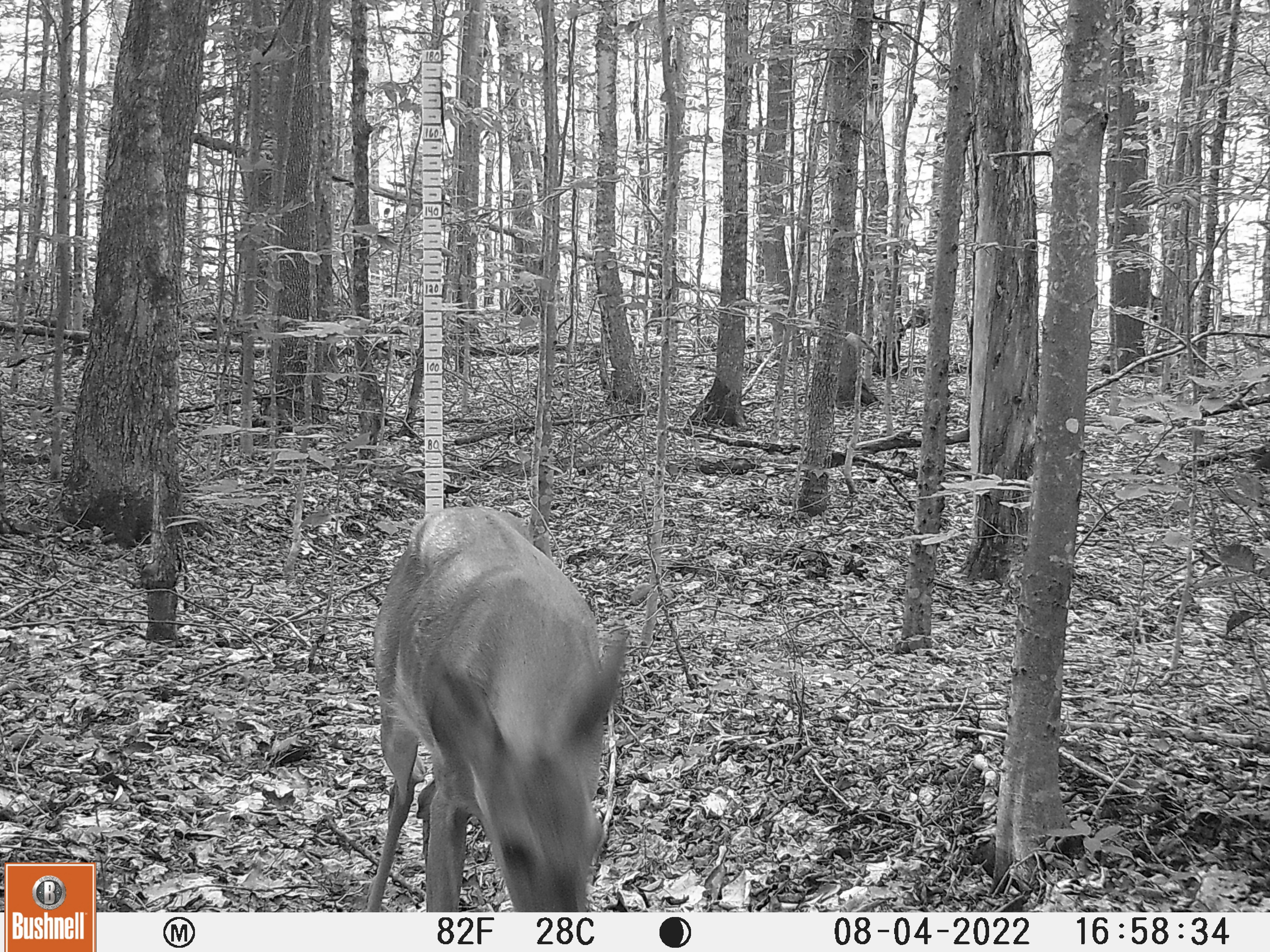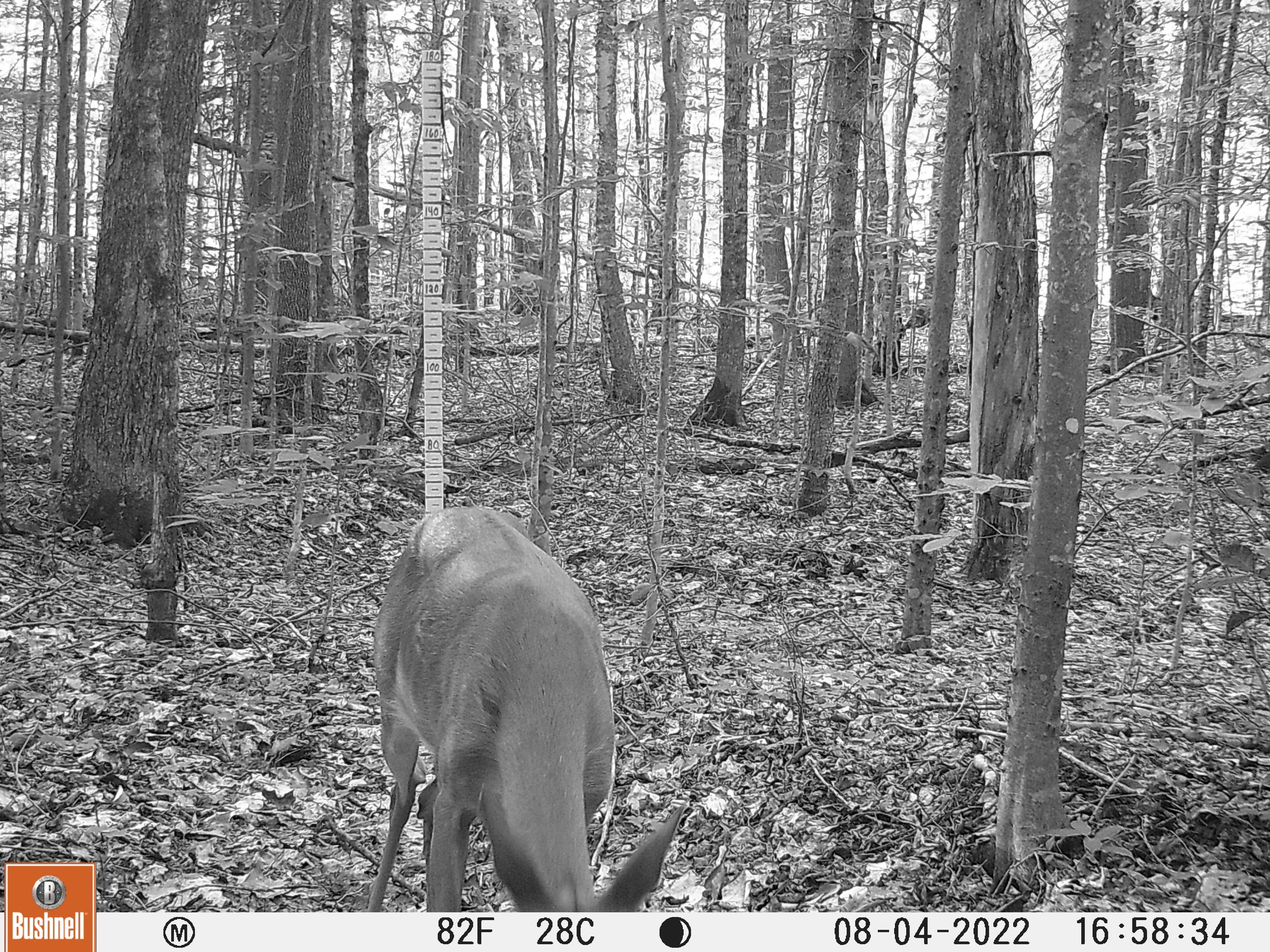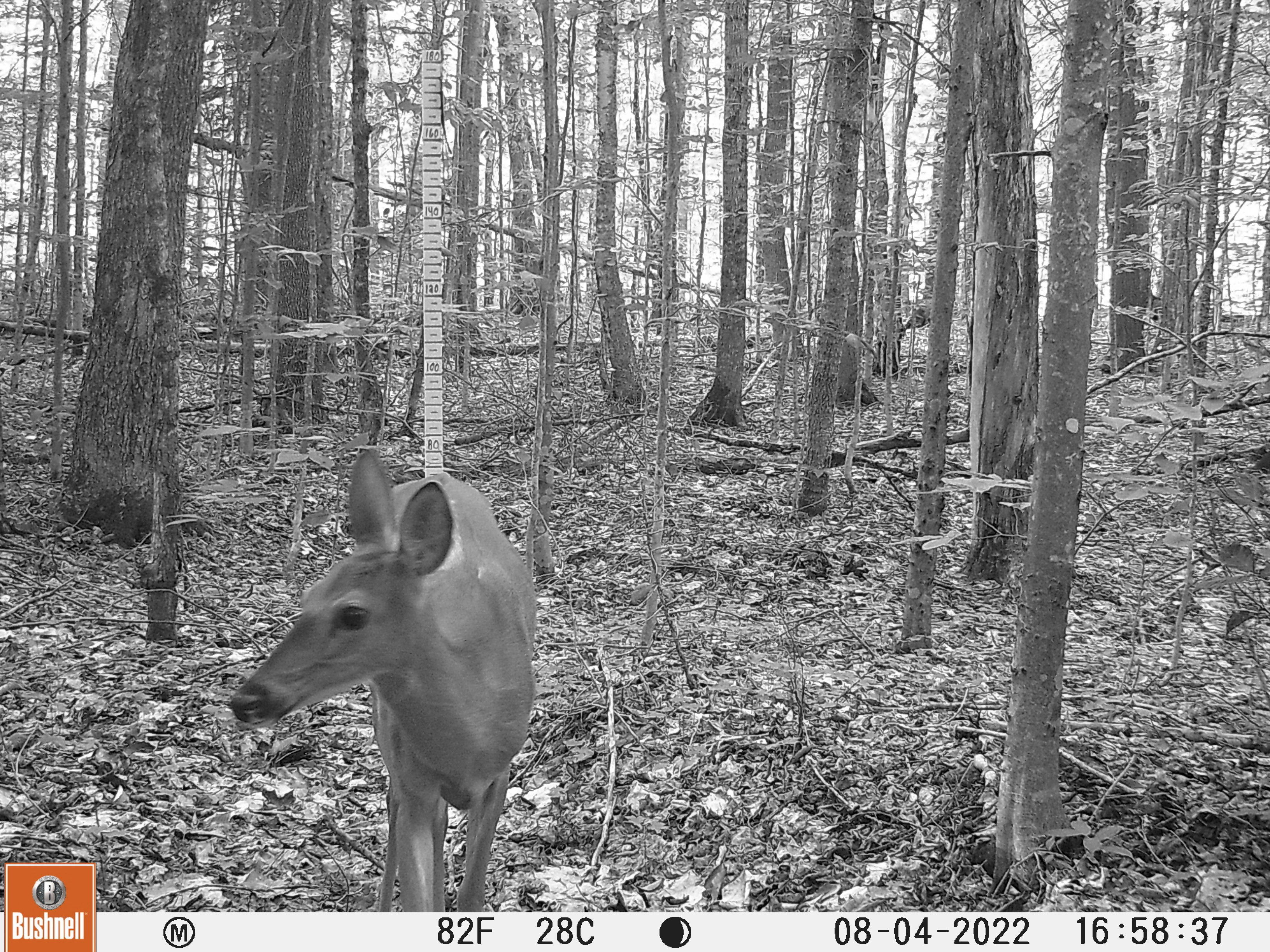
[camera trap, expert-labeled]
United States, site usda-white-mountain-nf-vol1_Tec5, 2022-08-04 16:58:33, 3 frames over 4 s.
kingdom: Animalia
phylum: Chordata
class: Mammalia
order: Artiodactyla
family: Cervidae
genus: Odocoileus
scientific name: Odocoileus virginianus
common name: white-tailed deer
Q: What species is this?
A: White-tailed deer (Odocoileus virginianus).